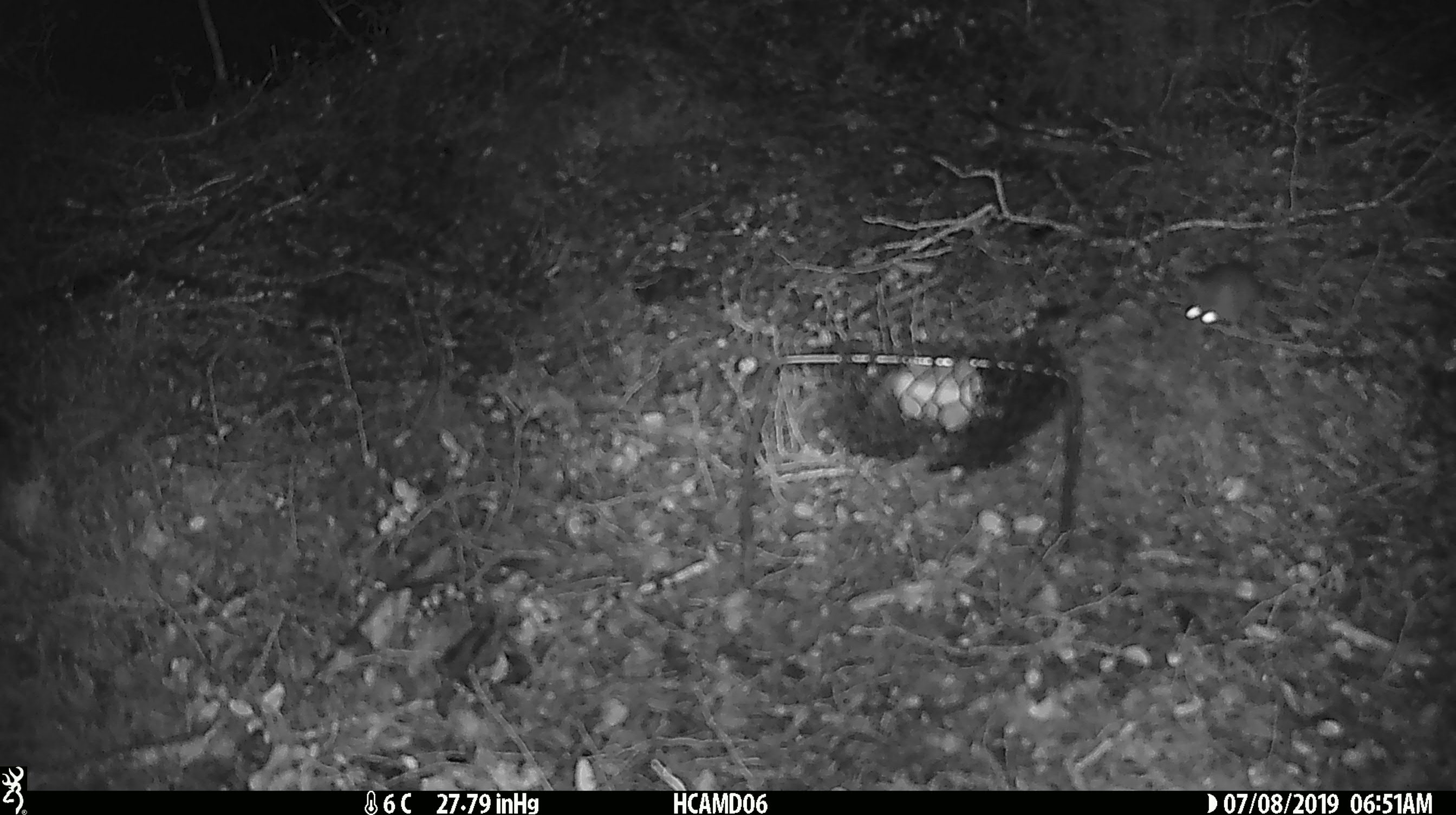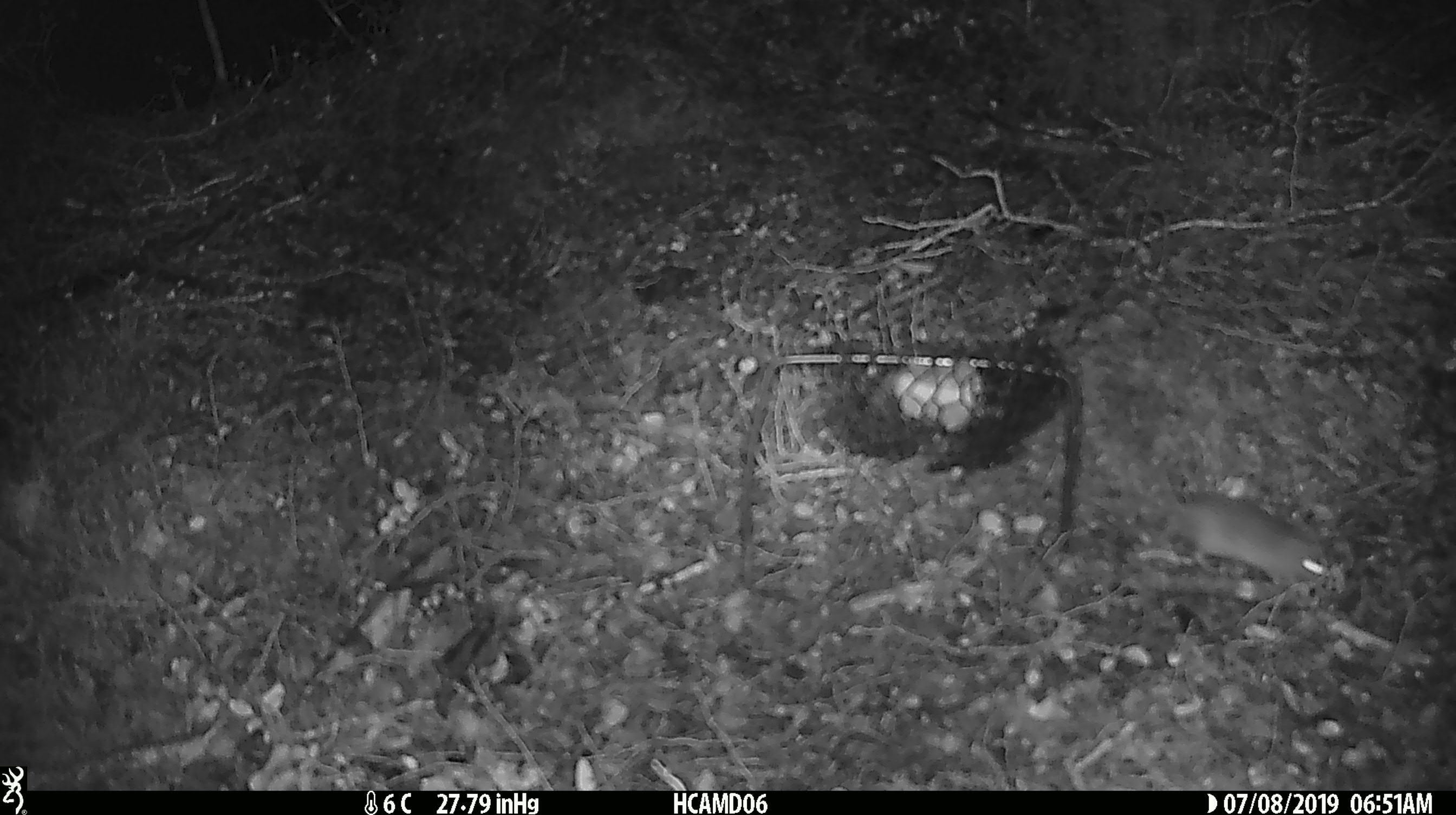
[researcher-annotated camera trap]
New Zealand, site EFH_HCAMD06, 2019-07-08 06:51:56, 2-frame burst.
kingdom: Animalia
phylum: Chordata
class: Mammalia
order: Rodentia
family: Muridae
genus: Mus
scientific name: Mus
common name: mouse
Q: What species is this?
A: Mouse (Mus).